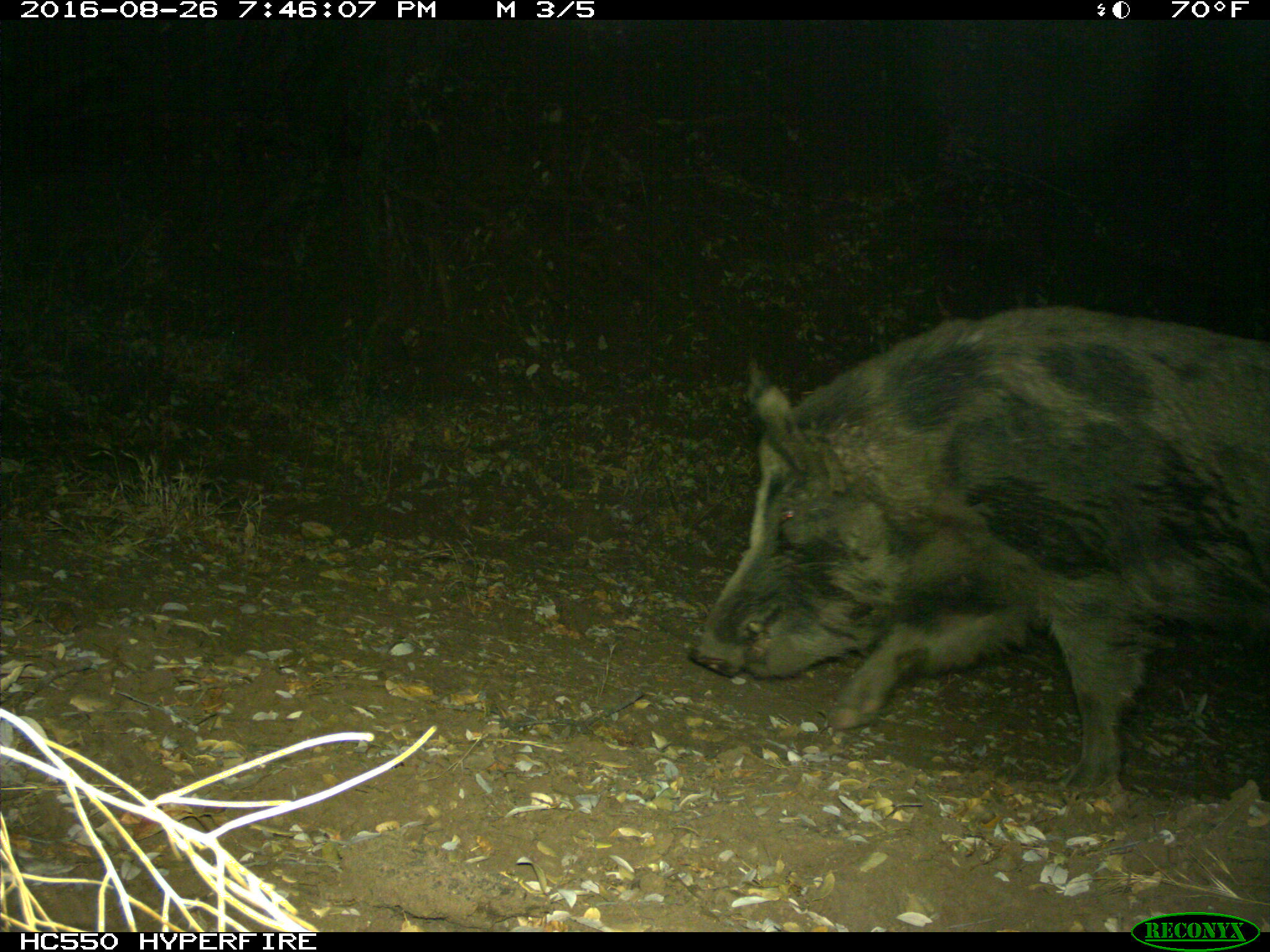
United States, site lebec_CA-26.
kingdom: Animalia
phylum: Chordata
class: Mammalia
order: Artiodactyla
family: Suidae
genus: Sus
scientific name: Sus scrofa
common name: wild boar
Sus scrofa (wild boar).